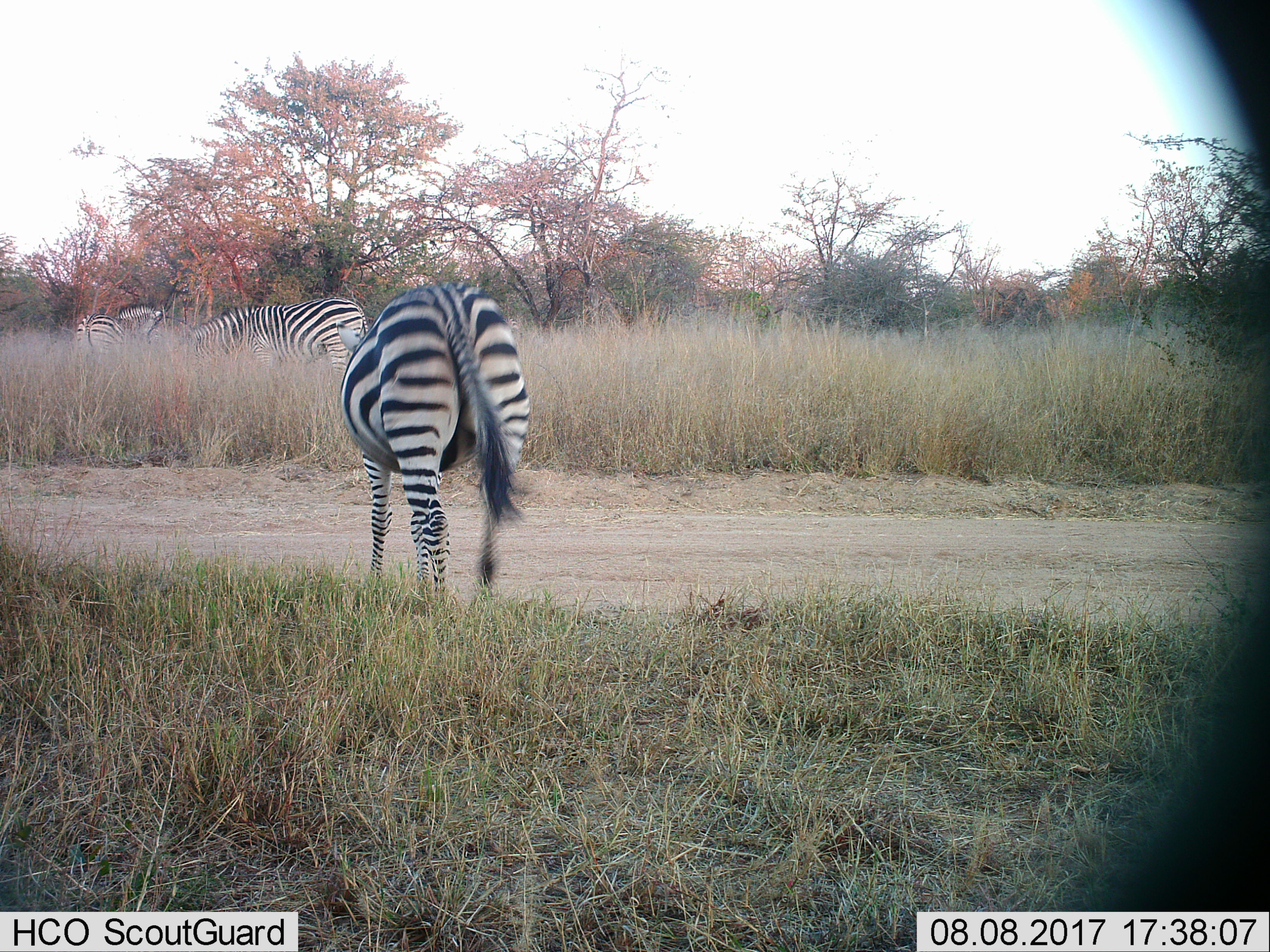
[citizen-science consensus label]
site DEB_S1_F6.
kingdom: Animalia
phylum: Chordata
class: Mammalia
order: Perissodactyla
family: Equidae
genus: Equus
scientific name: Equus quagga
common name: plains zebra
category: zebraplains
Zebraplains (plains zebra) (Equus quagga), count 3. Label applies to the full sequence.